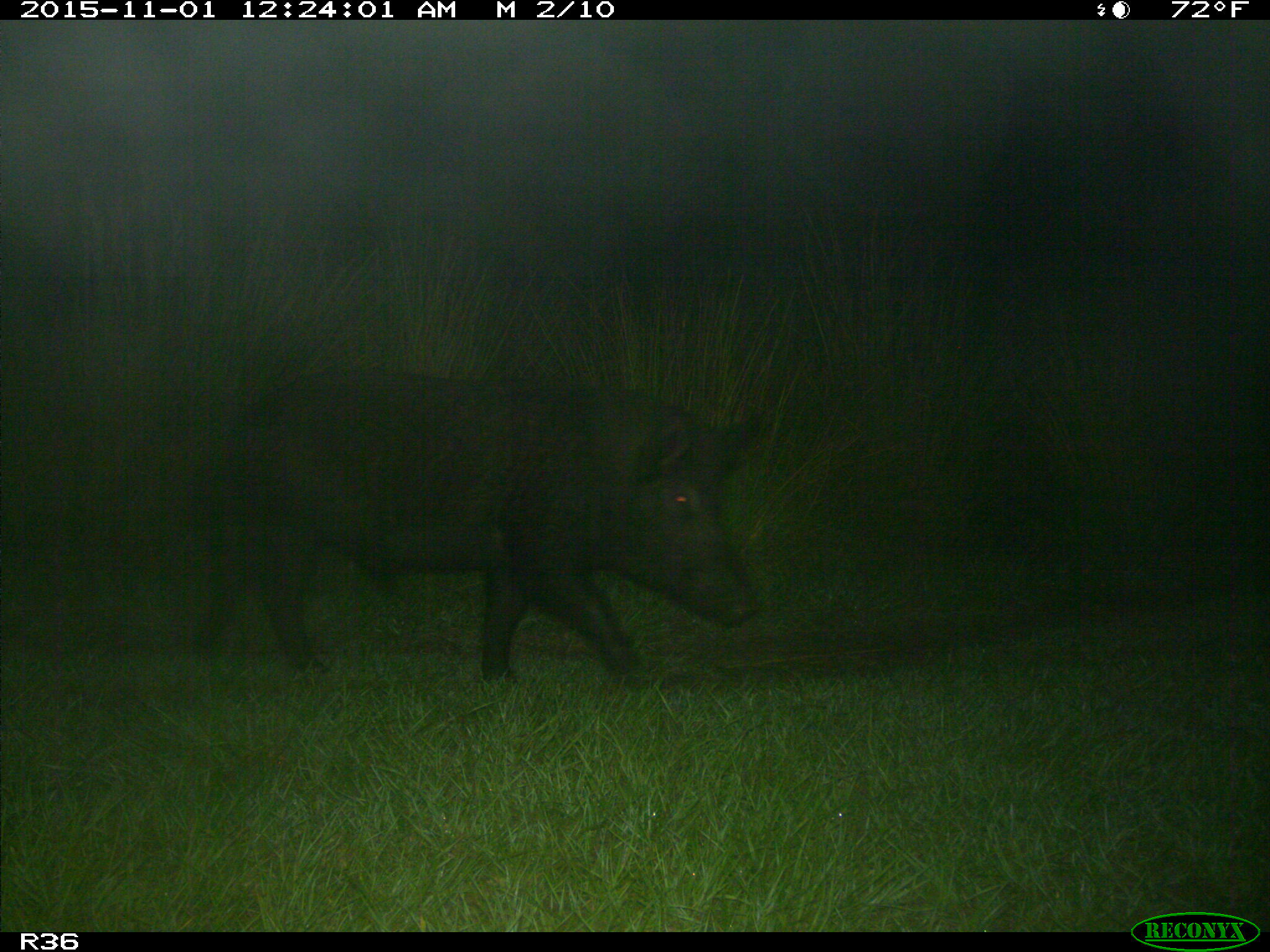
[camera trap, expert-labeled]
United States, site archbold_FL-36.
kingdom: Animalia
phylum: Chordata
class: Mammalia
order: Artiodactyla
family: Suidae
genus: Sus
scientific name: Sus scrofa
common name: wild boar